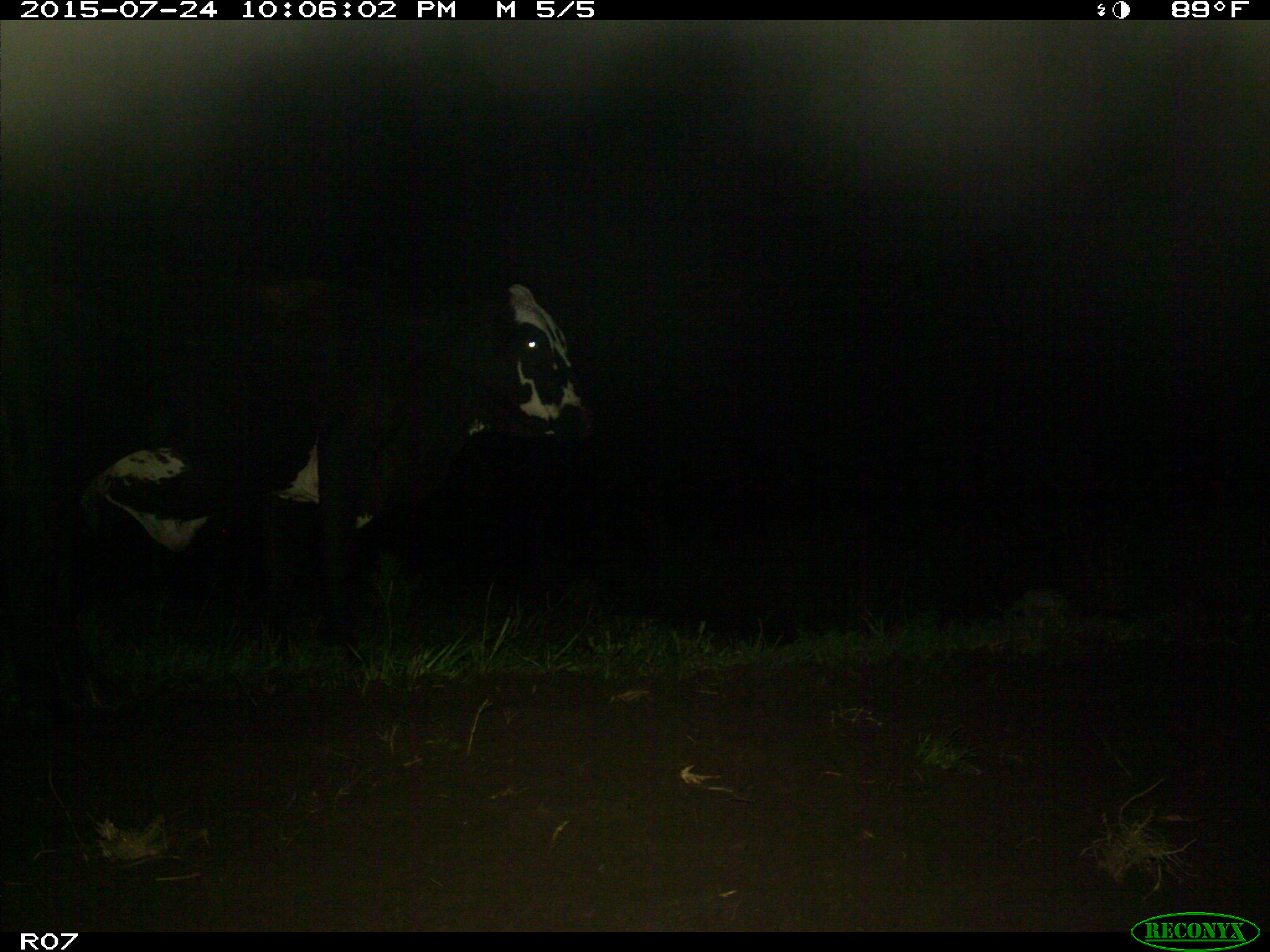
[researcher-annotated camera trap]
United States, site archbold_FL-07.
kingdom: Animalia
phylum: Chordata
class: Mammalia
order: Artiodactyla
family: Bovidae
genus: Bos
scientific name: Bos taurus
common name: domestic cow